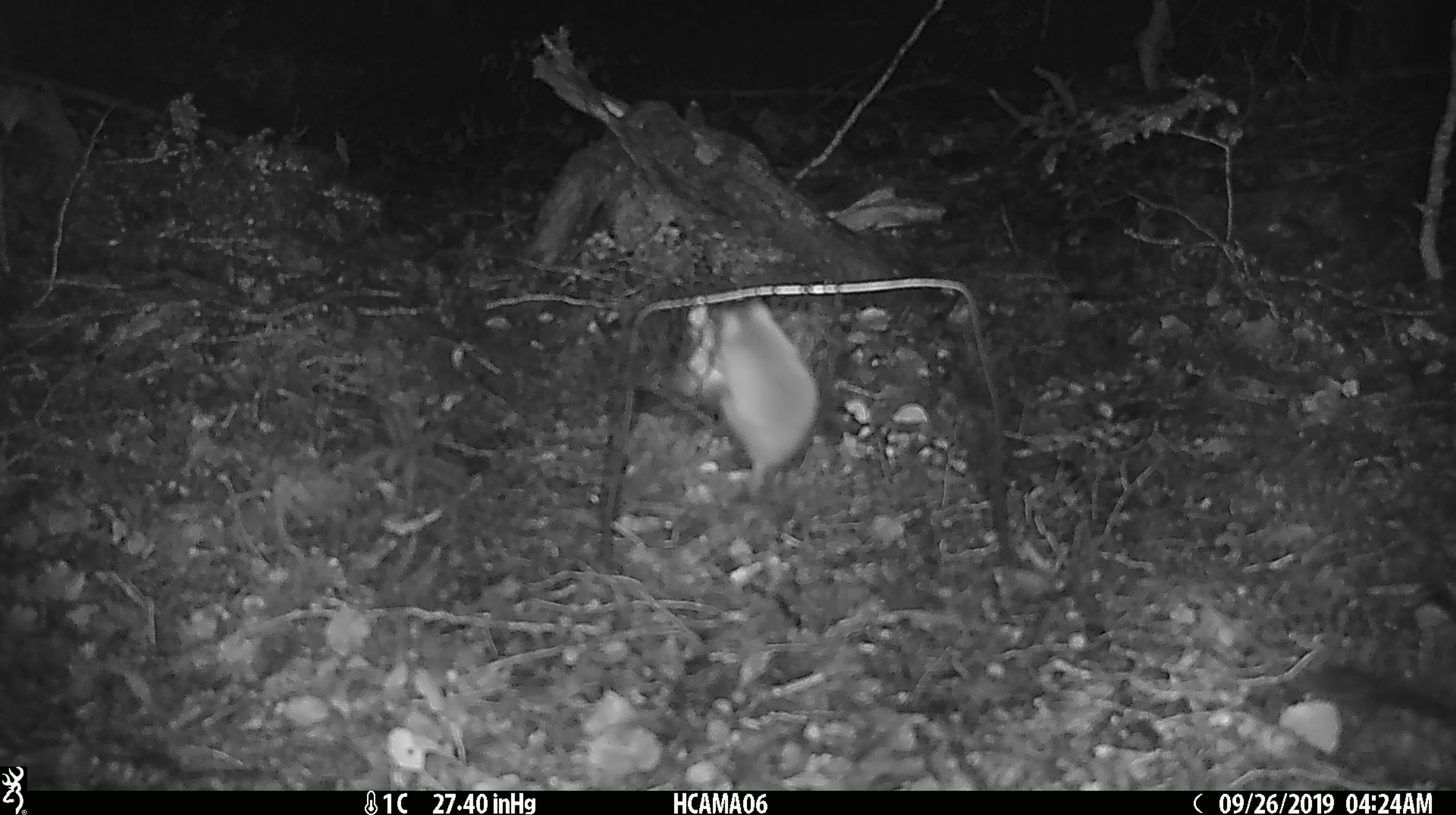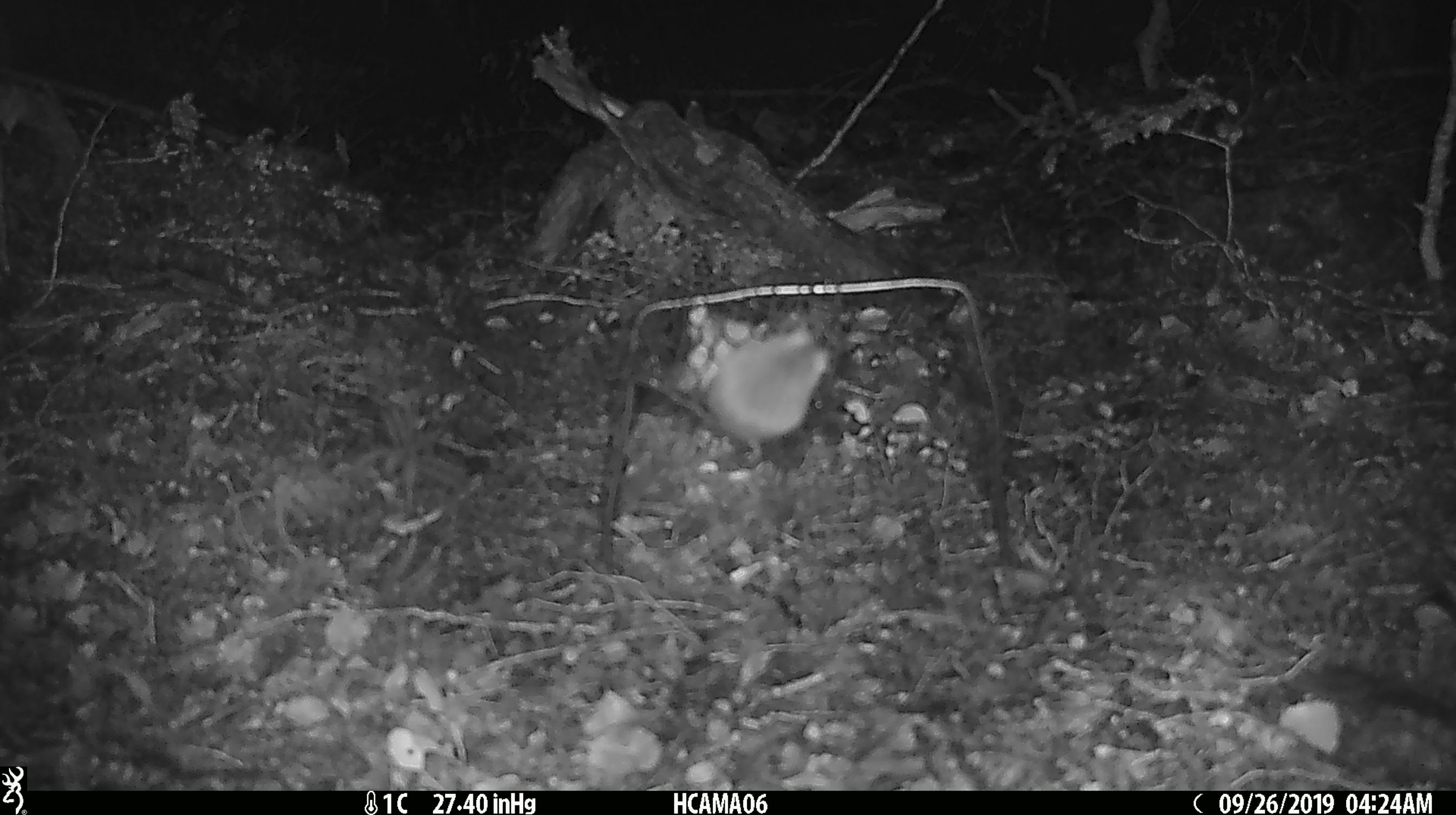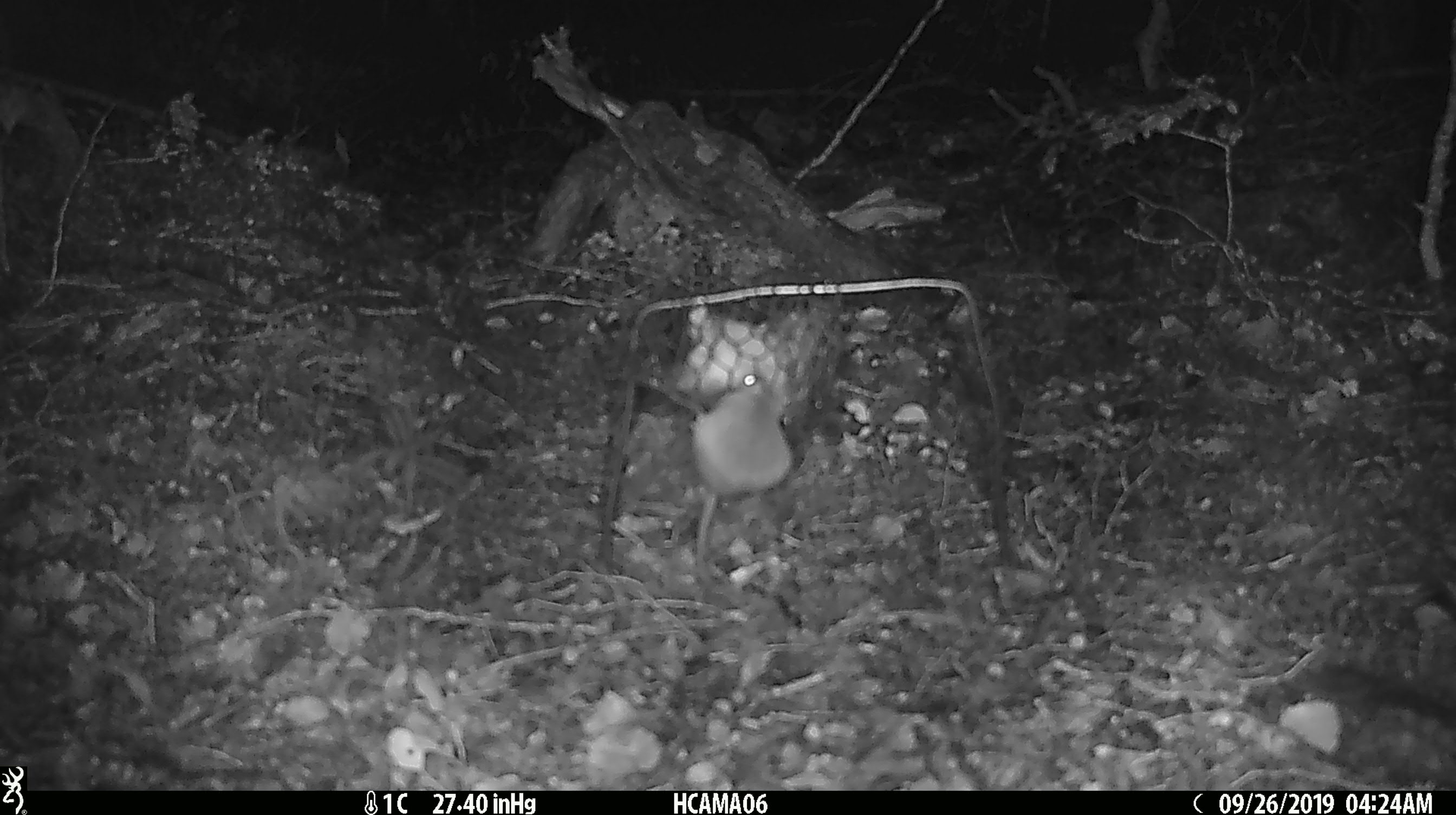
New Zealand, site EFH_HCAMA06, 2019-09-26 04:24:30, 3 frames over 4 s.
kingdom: Animalia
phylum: Chordata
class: Mammalia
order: Rodentia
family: Muridae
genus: Mus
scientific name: Mus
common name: mouse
Mouse (Mus).